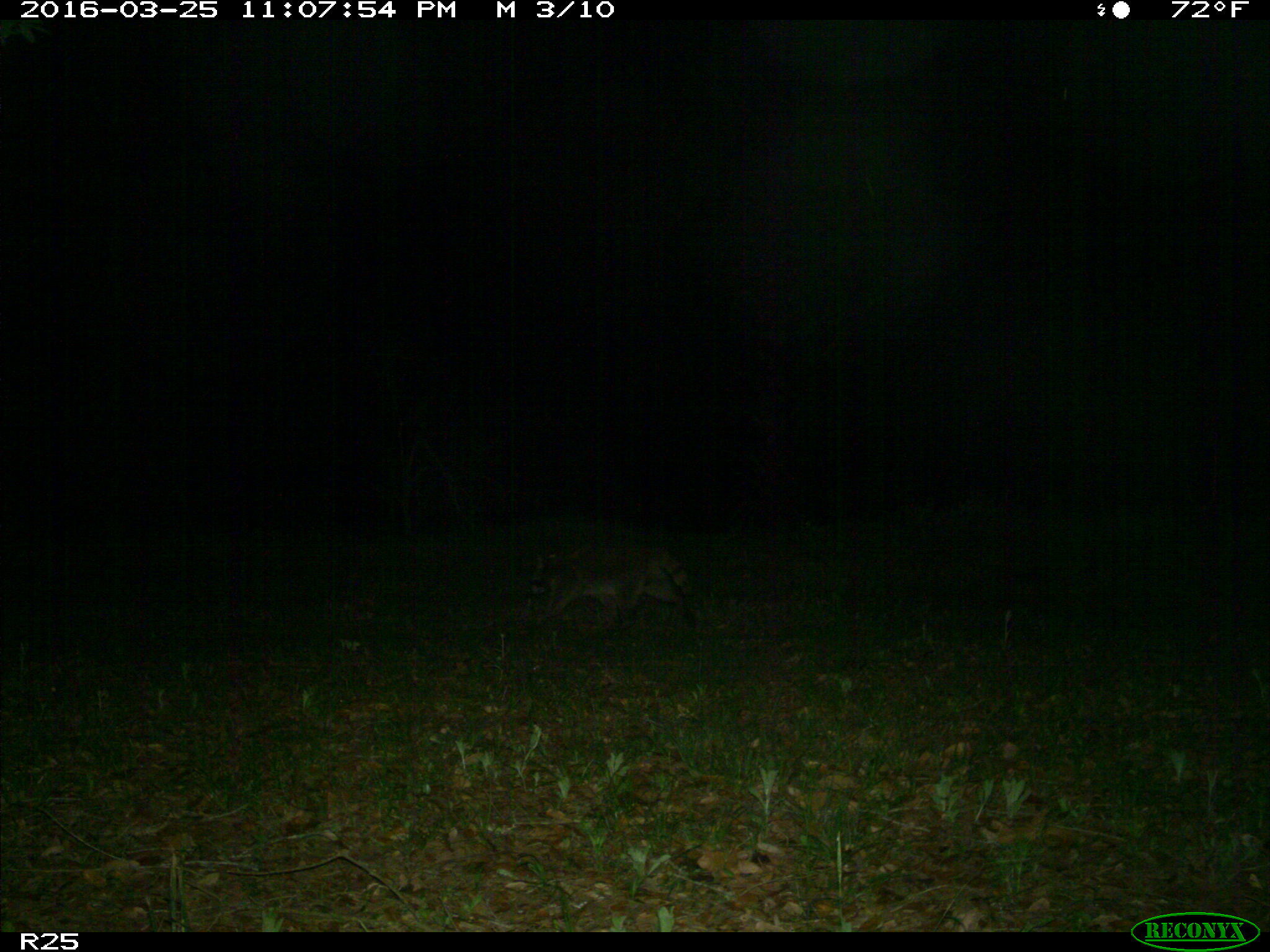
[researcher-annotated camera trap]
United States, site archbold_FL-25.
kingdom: Animalia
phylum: Chordata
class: Mammalia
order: Carnivora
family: Procyonidae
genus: Procyon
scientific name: Procyon lotor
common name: common raccoon